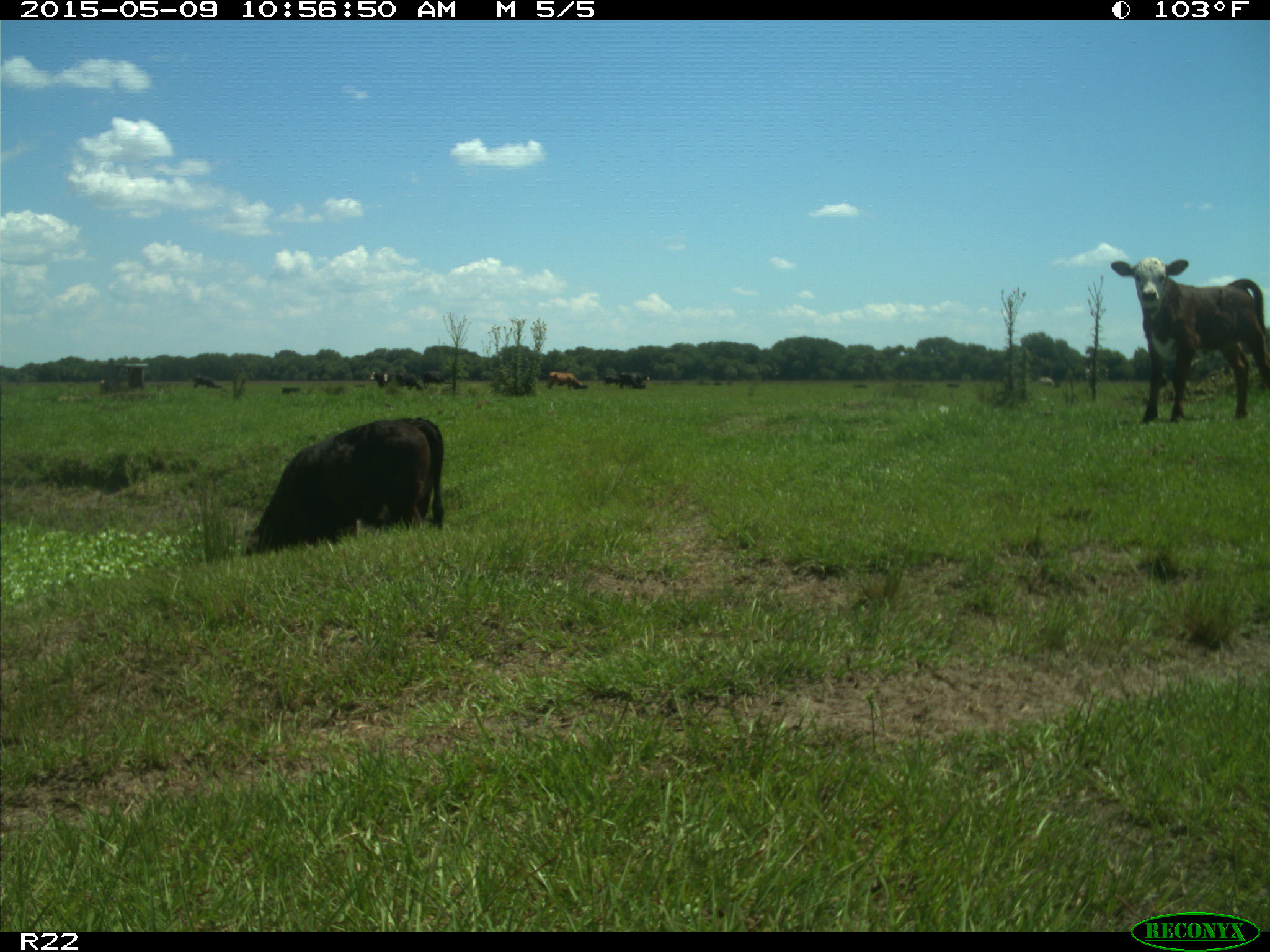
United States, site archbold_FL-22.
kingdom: Animalia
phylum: Chordata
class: Mammalia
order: Artiodactyla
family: Bovidae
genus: Bos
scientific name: Bos taurus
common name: domestic cow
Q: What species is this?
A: Bos taurus (domestic cow).